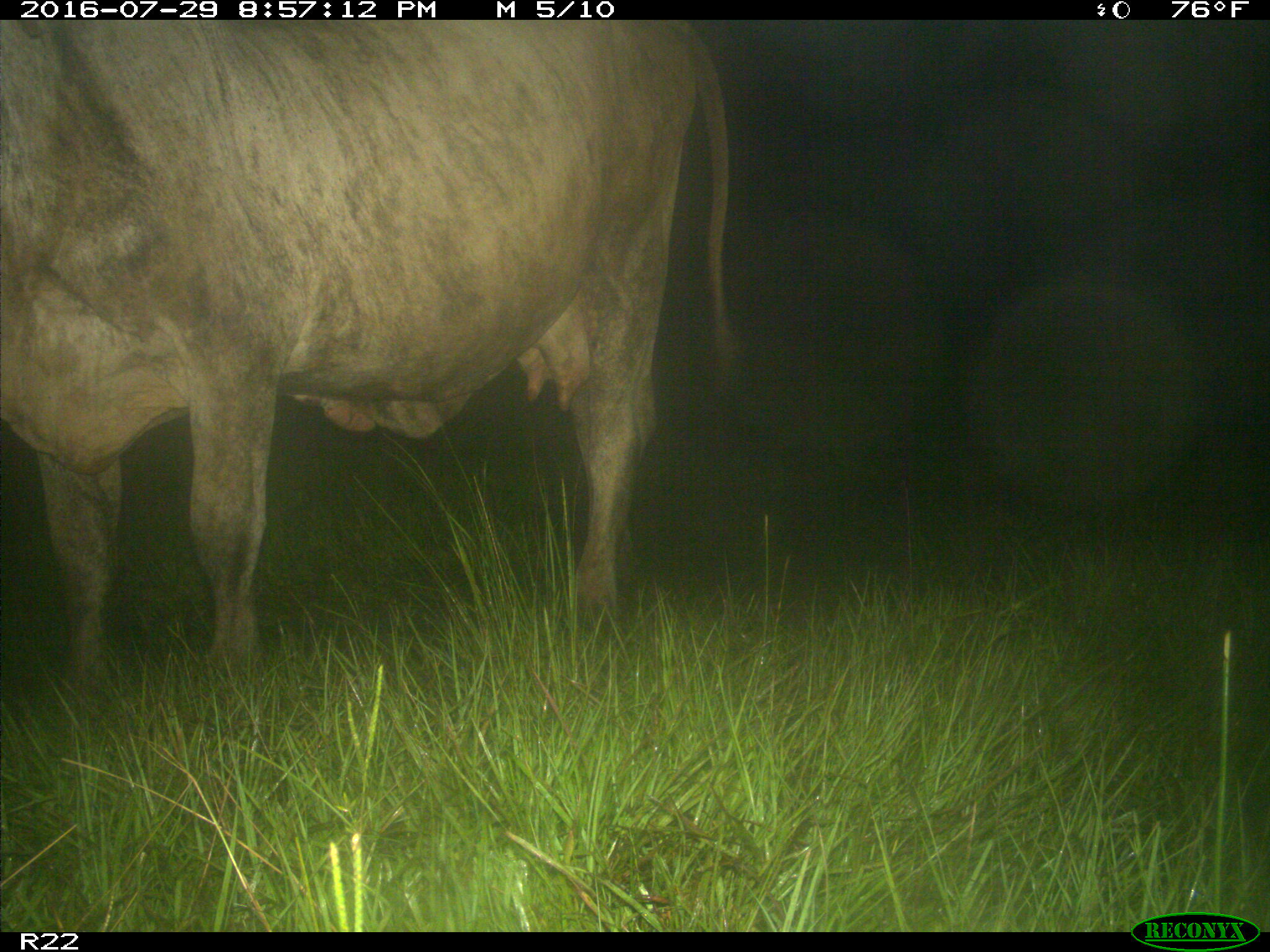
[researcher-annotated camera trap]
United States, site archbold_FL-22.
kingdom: Animalia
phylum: Chordata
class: Mammalia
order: Artiodactyla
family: Bovidae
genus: Bos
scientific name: Bos taurus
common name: domestic cow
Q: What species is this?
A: Bos taurus (domestic cow).